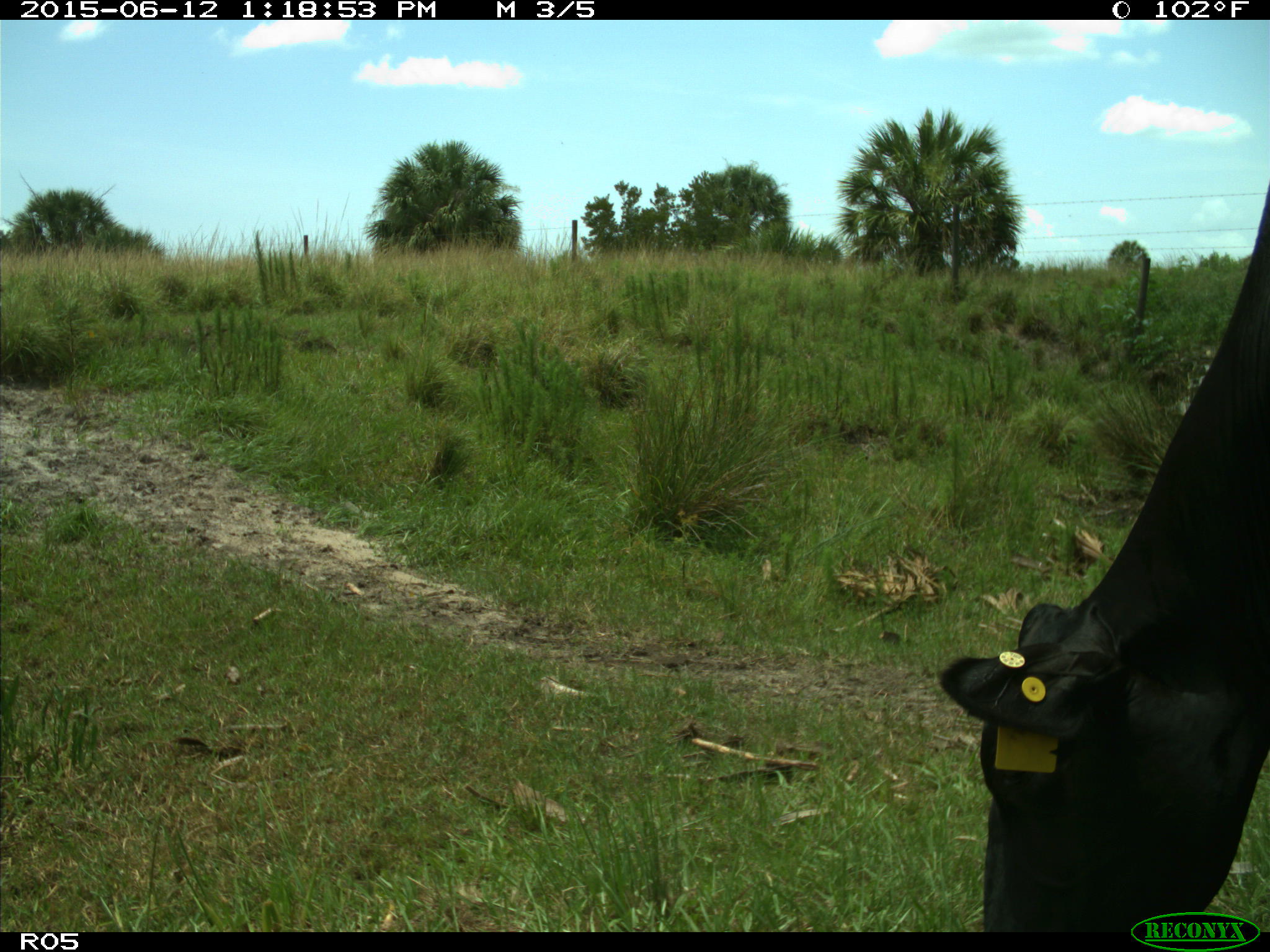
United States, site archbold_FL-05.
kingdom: Animalia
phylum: Chordata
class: Mammalia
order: Artiodactyla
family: Bovidae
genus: Bos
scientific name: Bos taurus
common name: domestic cow